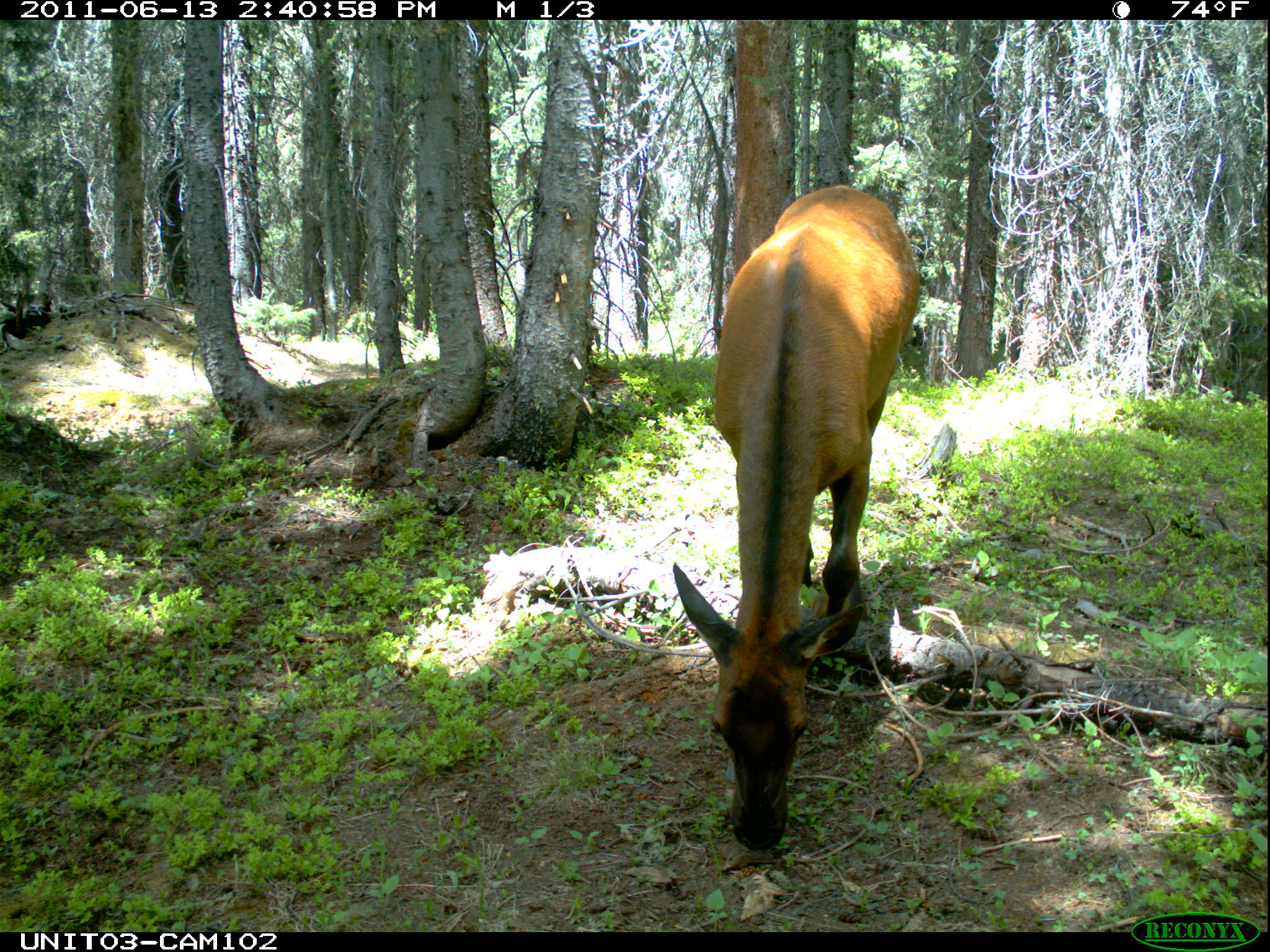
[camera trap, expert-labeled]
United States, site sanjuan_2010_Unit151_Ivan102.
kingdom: Animalia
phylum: Chordata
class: Mammalia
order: Artiodactyla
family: Cervidae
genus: Cervus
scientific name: Cervus elaphus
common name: red deer